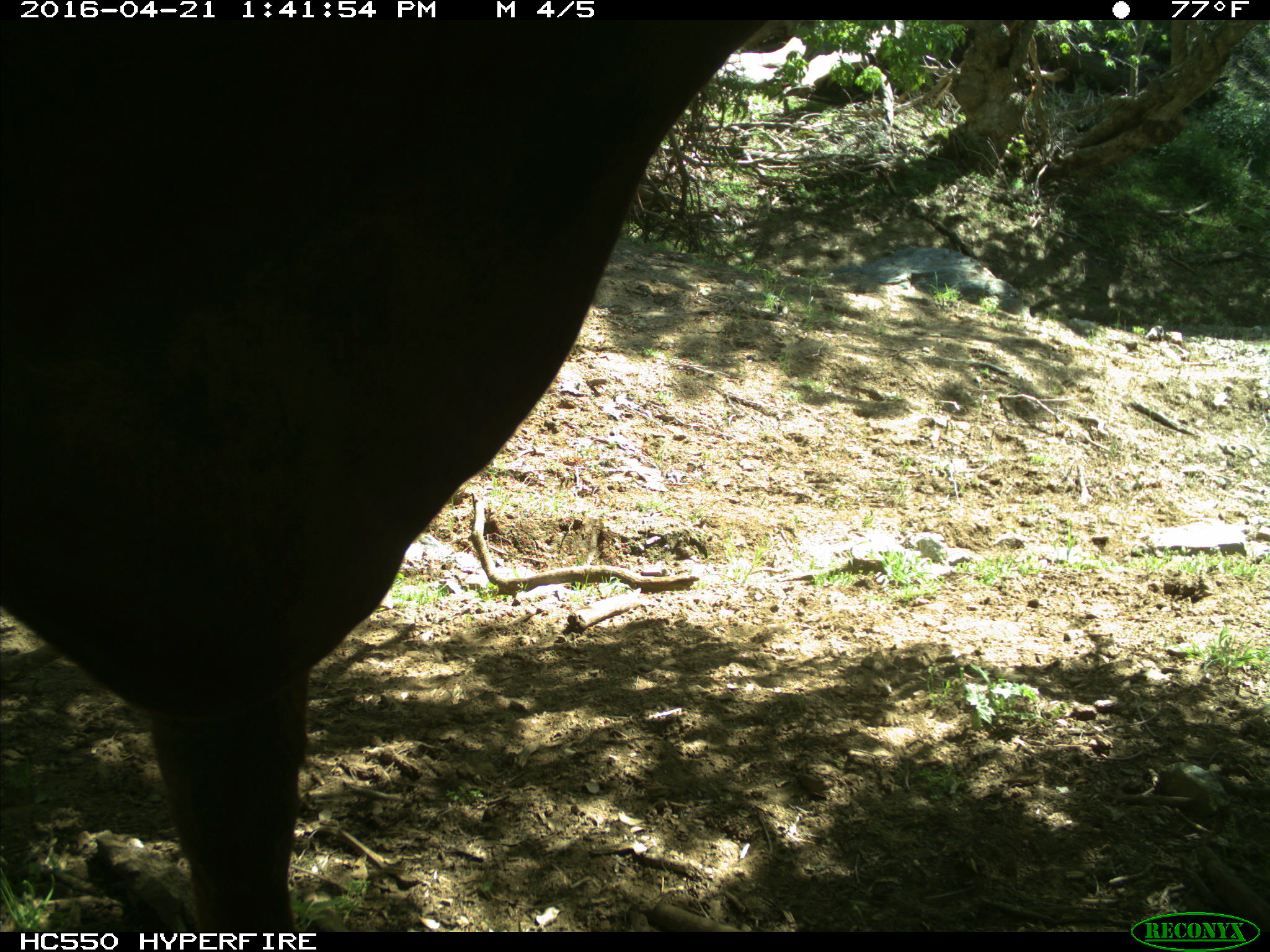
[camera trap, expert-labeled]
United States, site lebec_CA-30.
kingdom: Animalia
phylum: Chordata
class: Mammalia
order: Artiodactyla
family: Bovidae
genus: Bos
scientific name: Bos taurus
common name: domestic cow